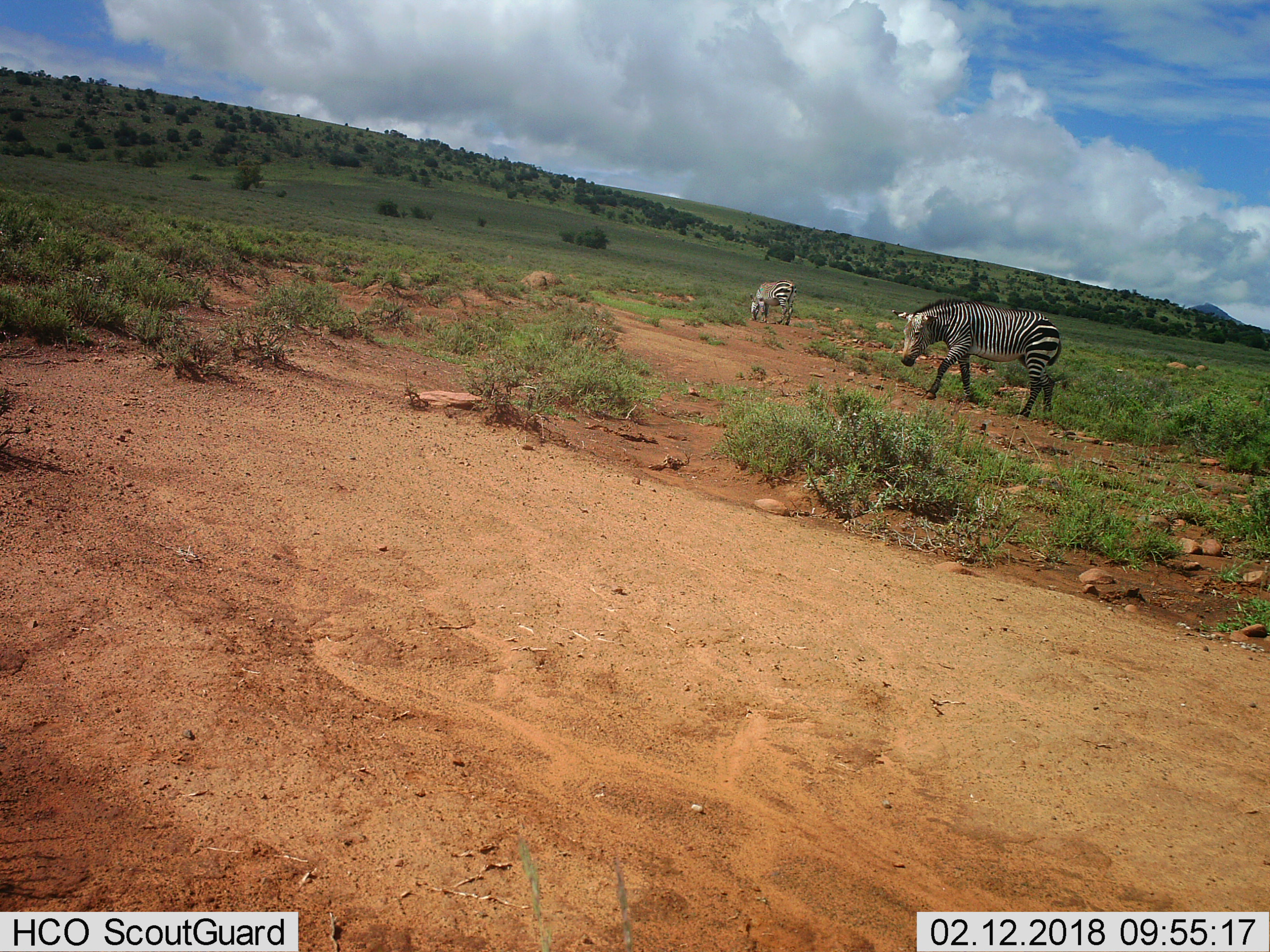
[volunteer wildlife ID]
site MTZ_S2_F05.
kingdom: Animalia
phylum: Chordata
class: Mammalia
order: Perissodactyla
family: Equidae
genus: Equus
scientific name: Equus zebra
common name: mountain zebra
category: zebramountain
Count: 2.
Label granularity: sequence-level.